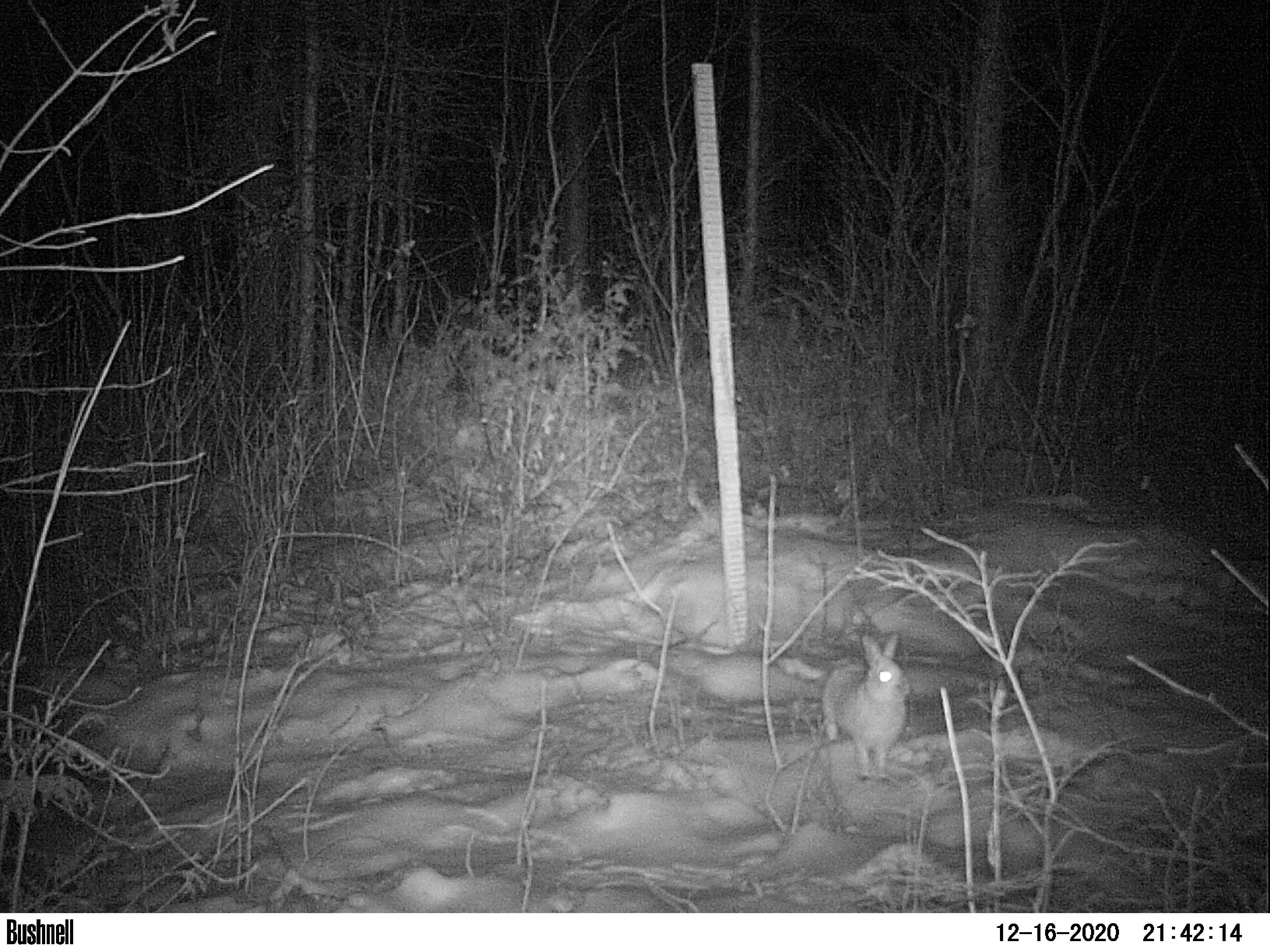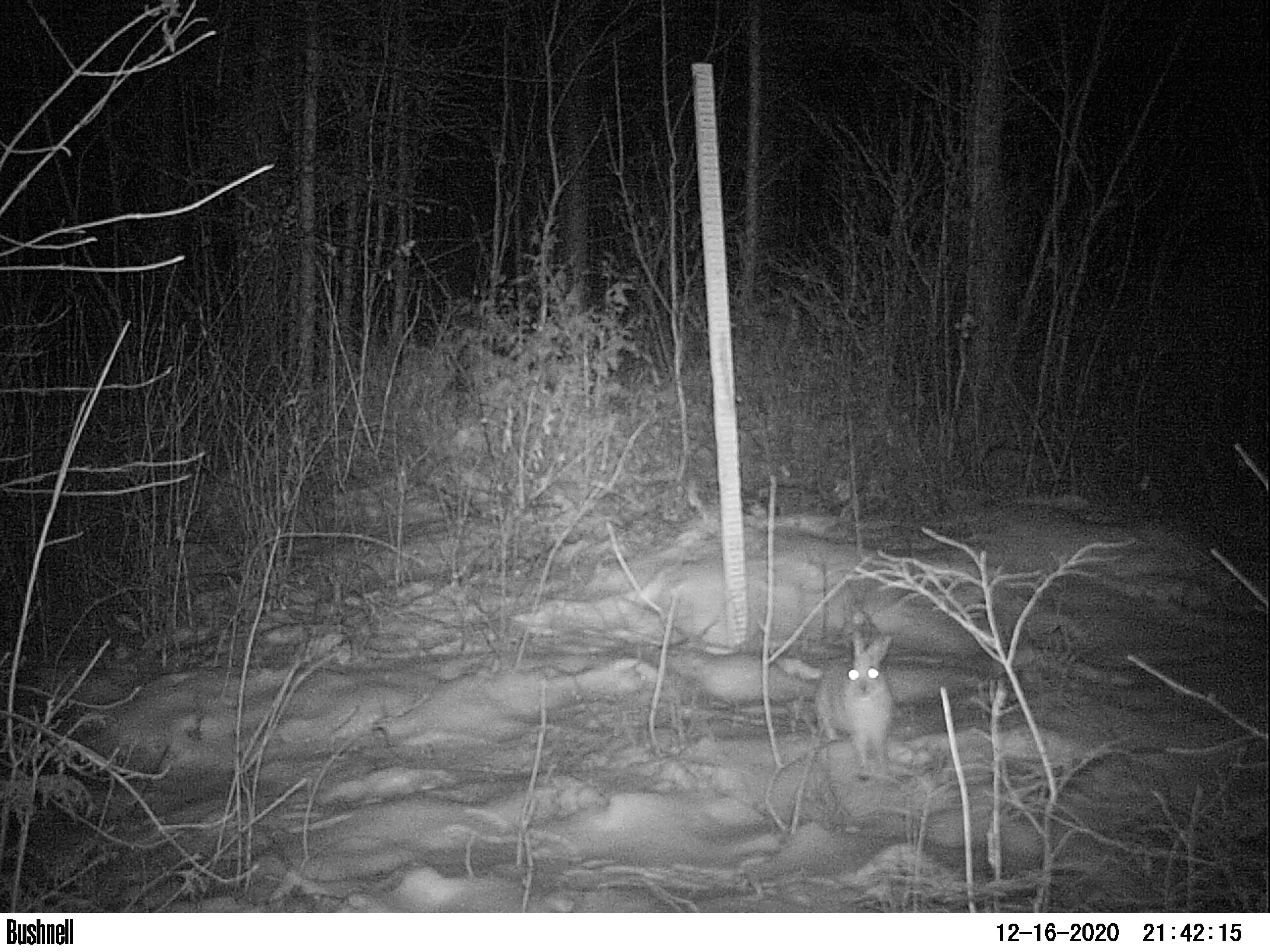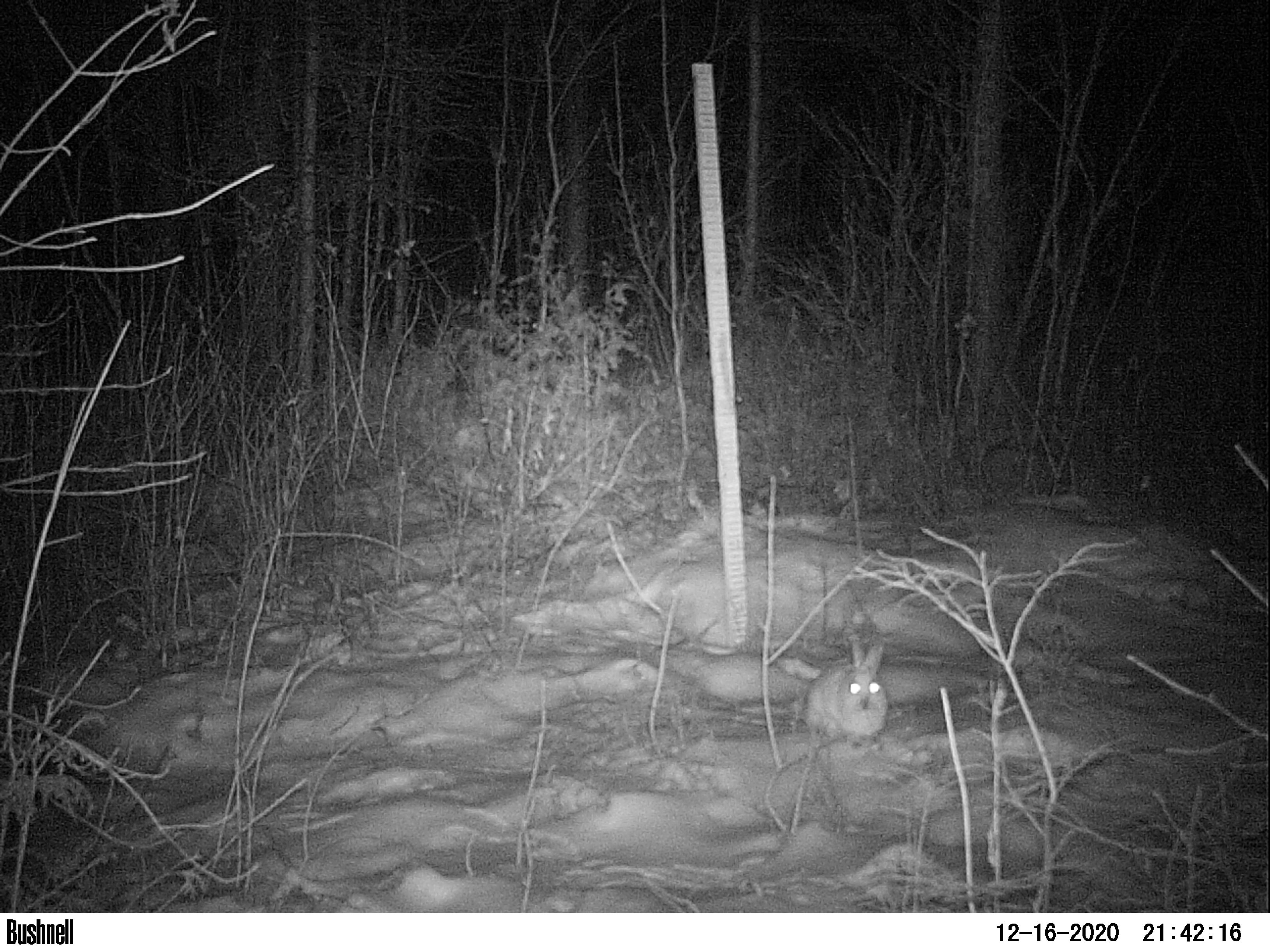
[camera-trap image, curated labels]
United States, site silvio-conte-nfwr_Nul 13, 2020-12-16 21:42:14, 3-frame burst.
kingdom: Animalia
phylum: Chordata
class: Mammalia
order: Lagomorpha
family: Leporidae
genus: Lepus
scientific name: Lepus americanus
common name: snowshoe hare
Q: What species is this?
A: Snowshoe hare (Lepus americanus).